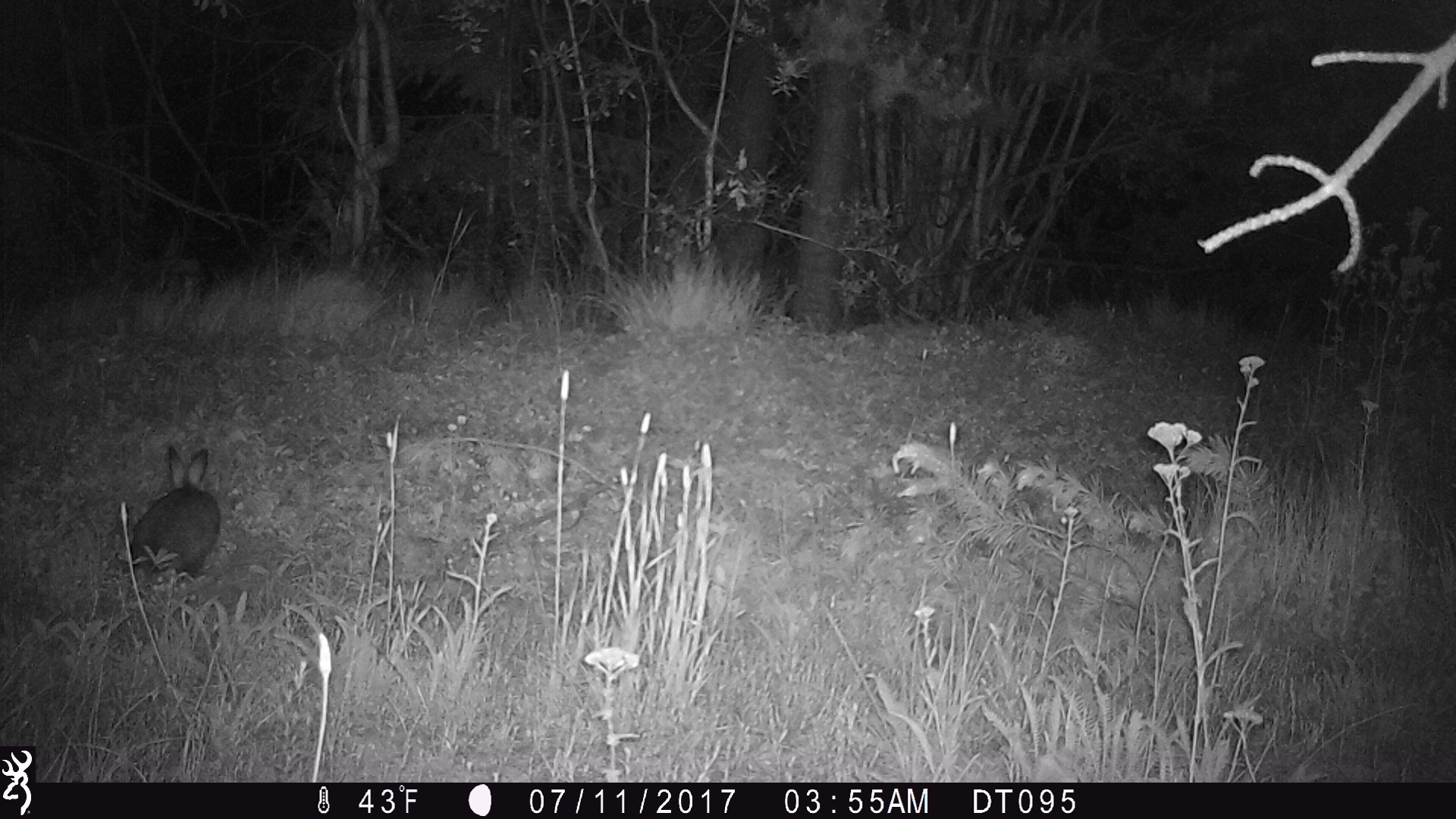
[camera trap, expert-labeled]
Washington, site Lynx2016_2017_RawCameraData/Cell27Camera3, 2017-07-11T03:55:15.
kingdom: Animalia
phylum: Chordata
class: Mammalia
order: Lagomorpha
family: Leporidae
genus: Lepus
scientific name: Lepus americanus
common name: snowshoe hare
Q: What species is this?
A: Lepus americanus (snowshoe hare).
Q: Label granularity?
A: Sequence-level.